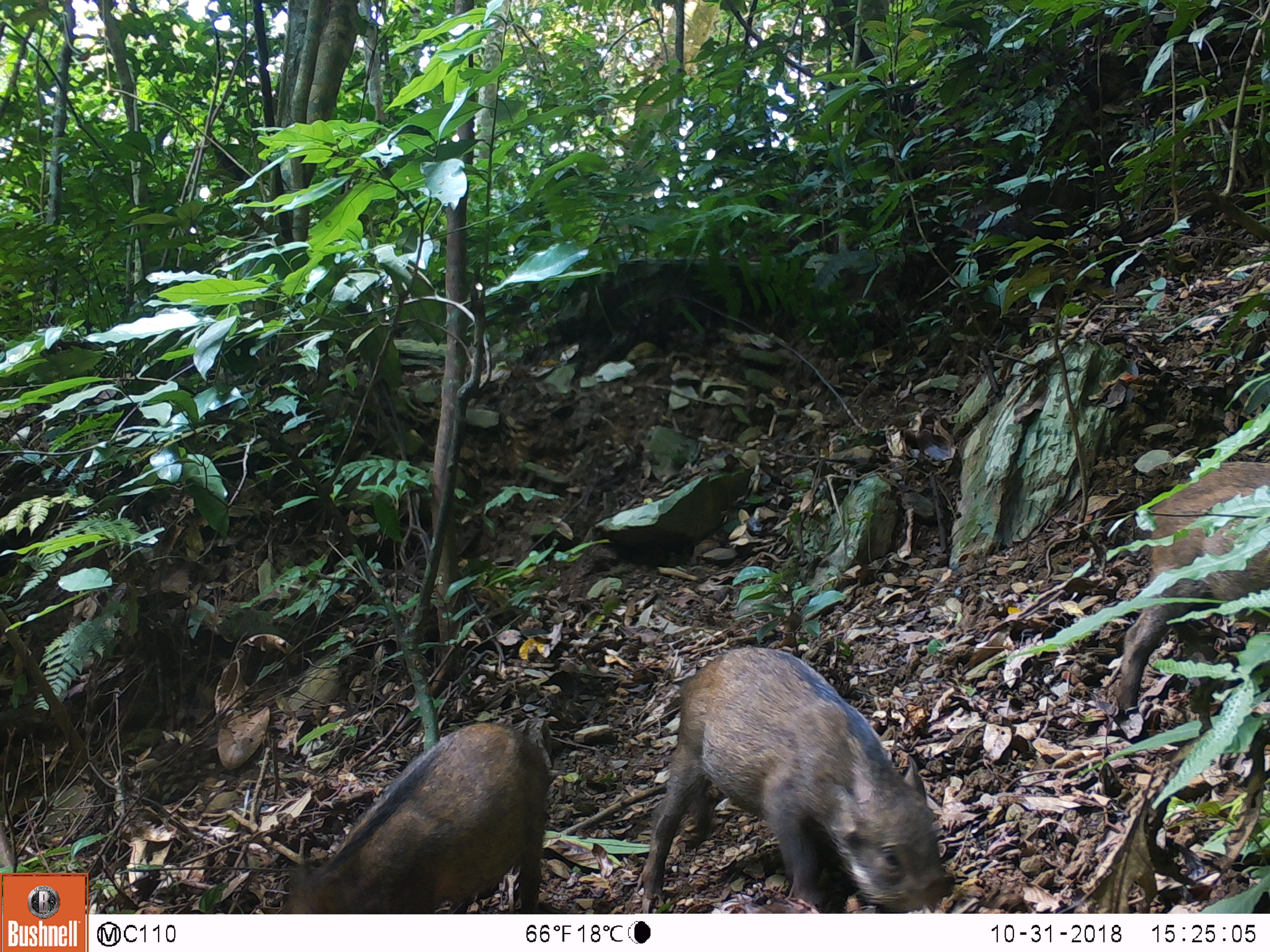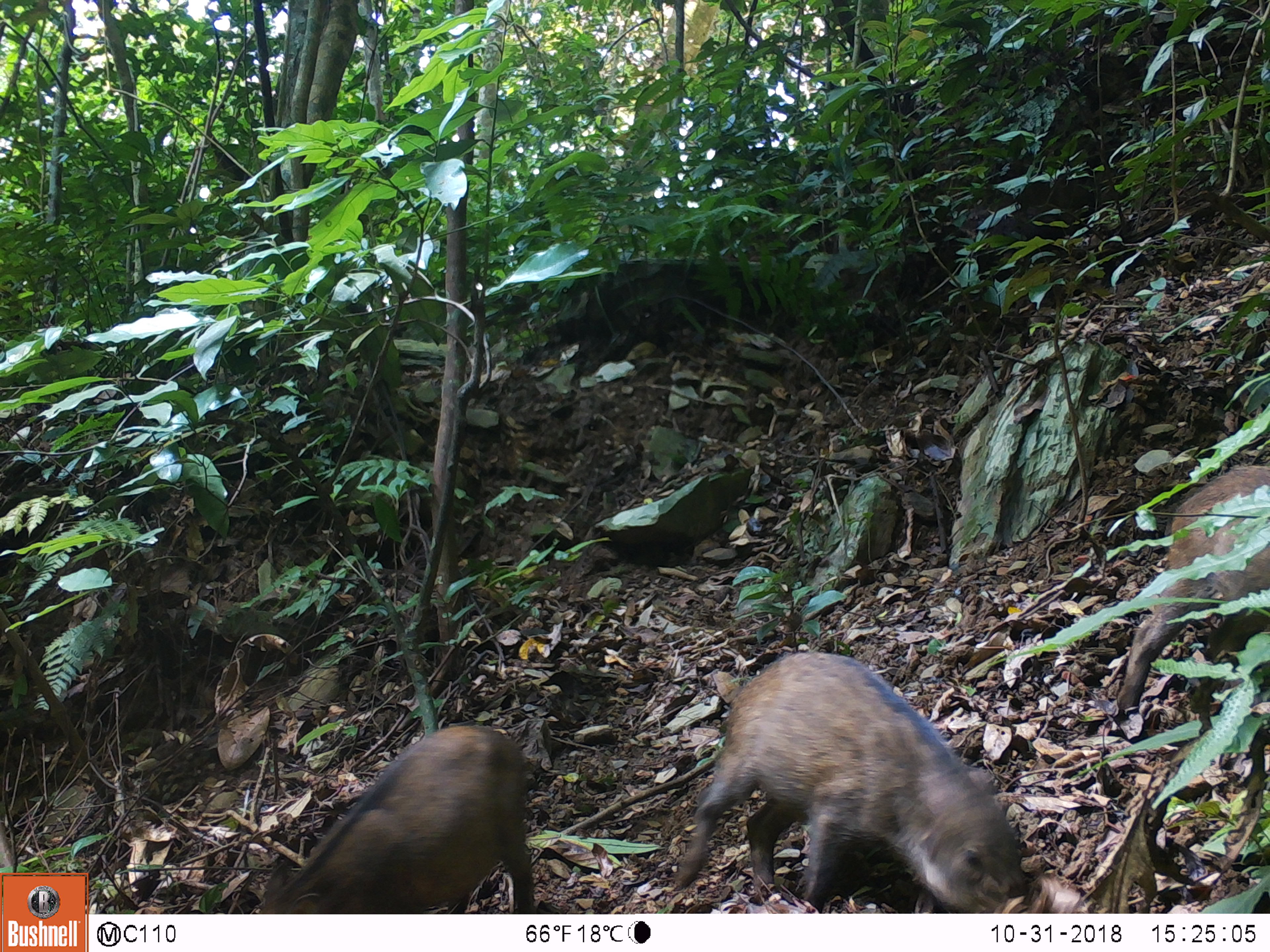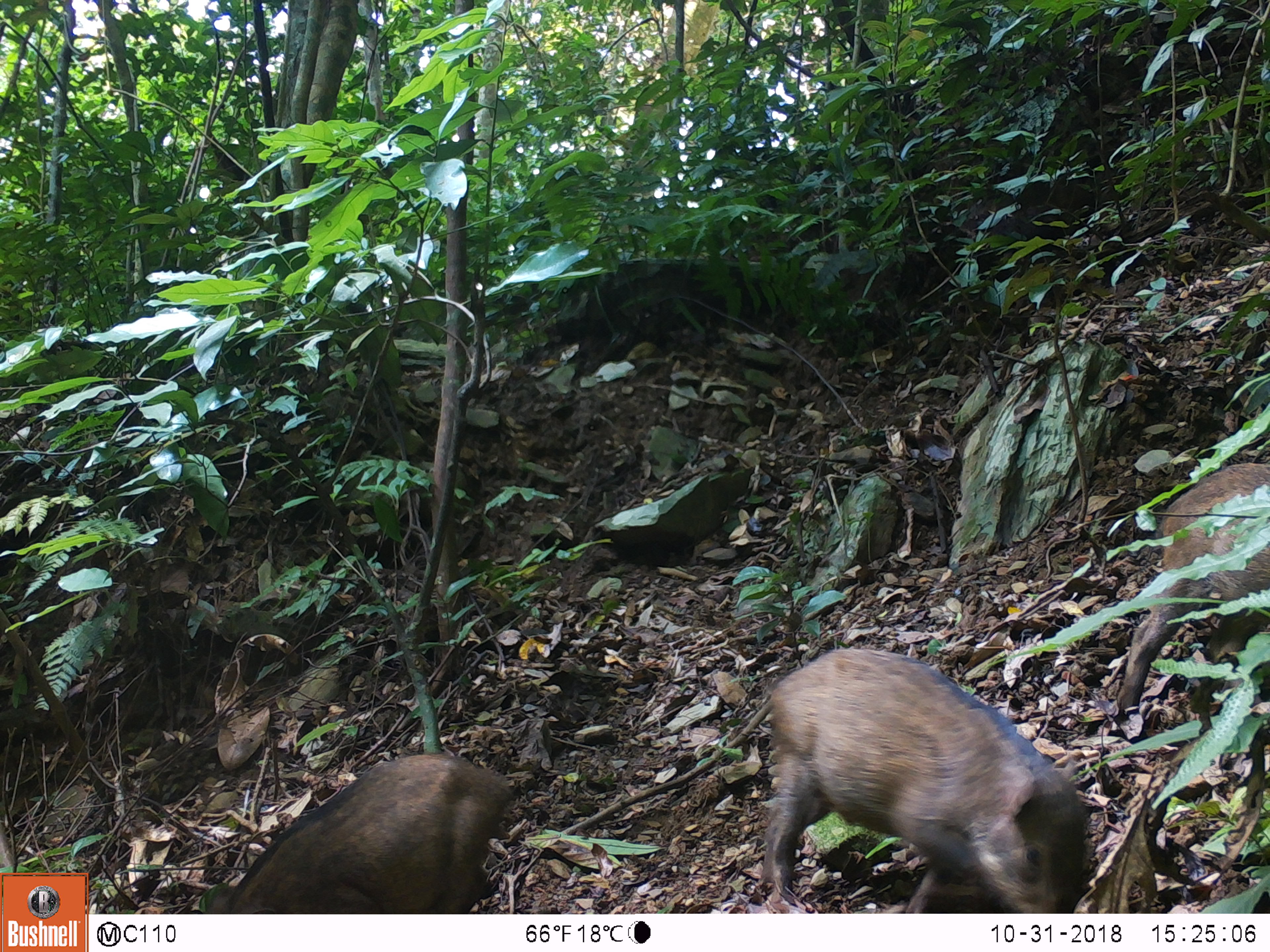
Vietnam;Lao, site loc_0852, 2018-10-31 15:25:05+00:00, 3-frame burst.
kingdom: Animalia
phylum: Chordata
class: Mammalia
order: Artiodactyla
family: Suidae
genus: Sus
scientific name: Sus scrofa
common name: eurasian wild pig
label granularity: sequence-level